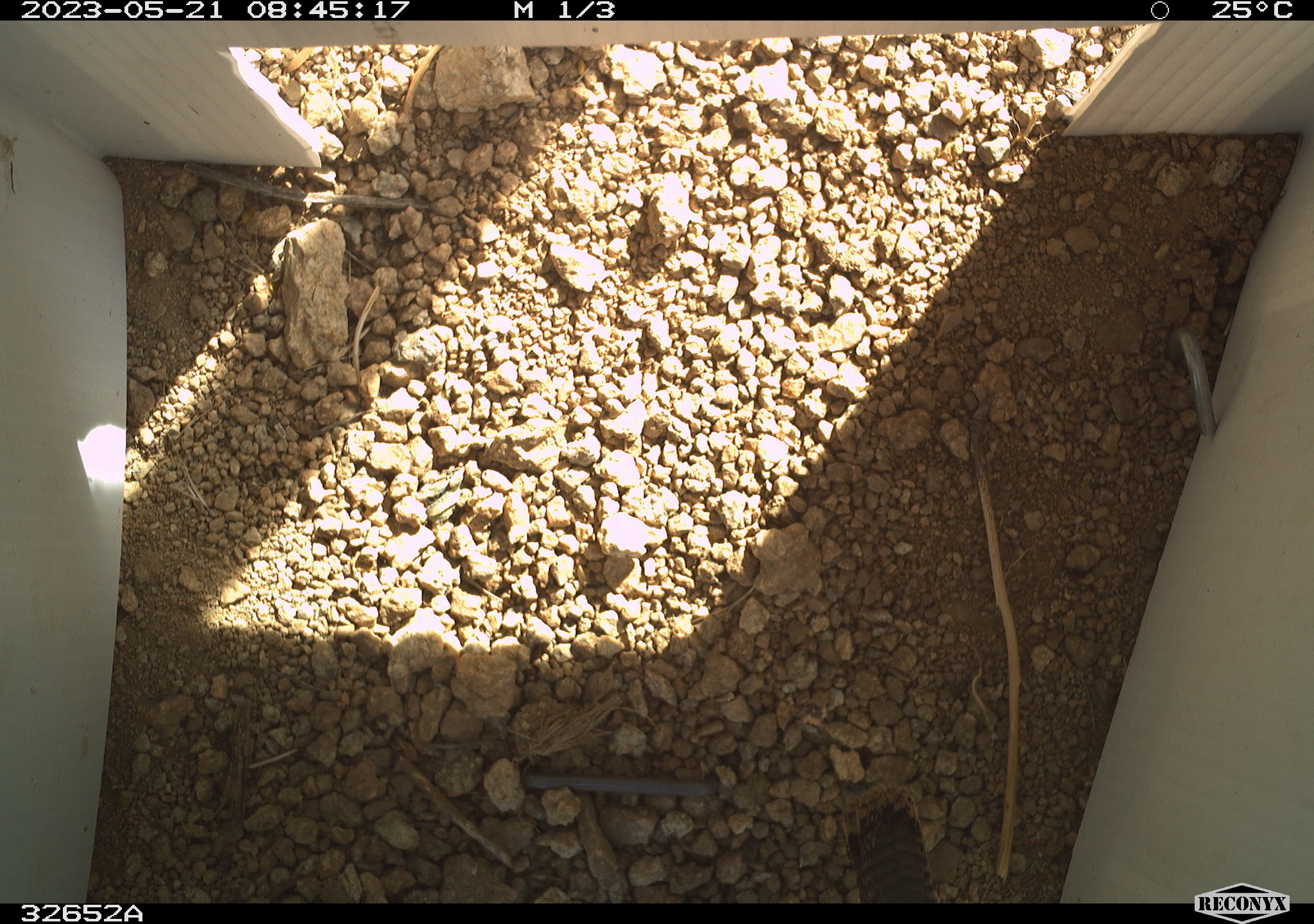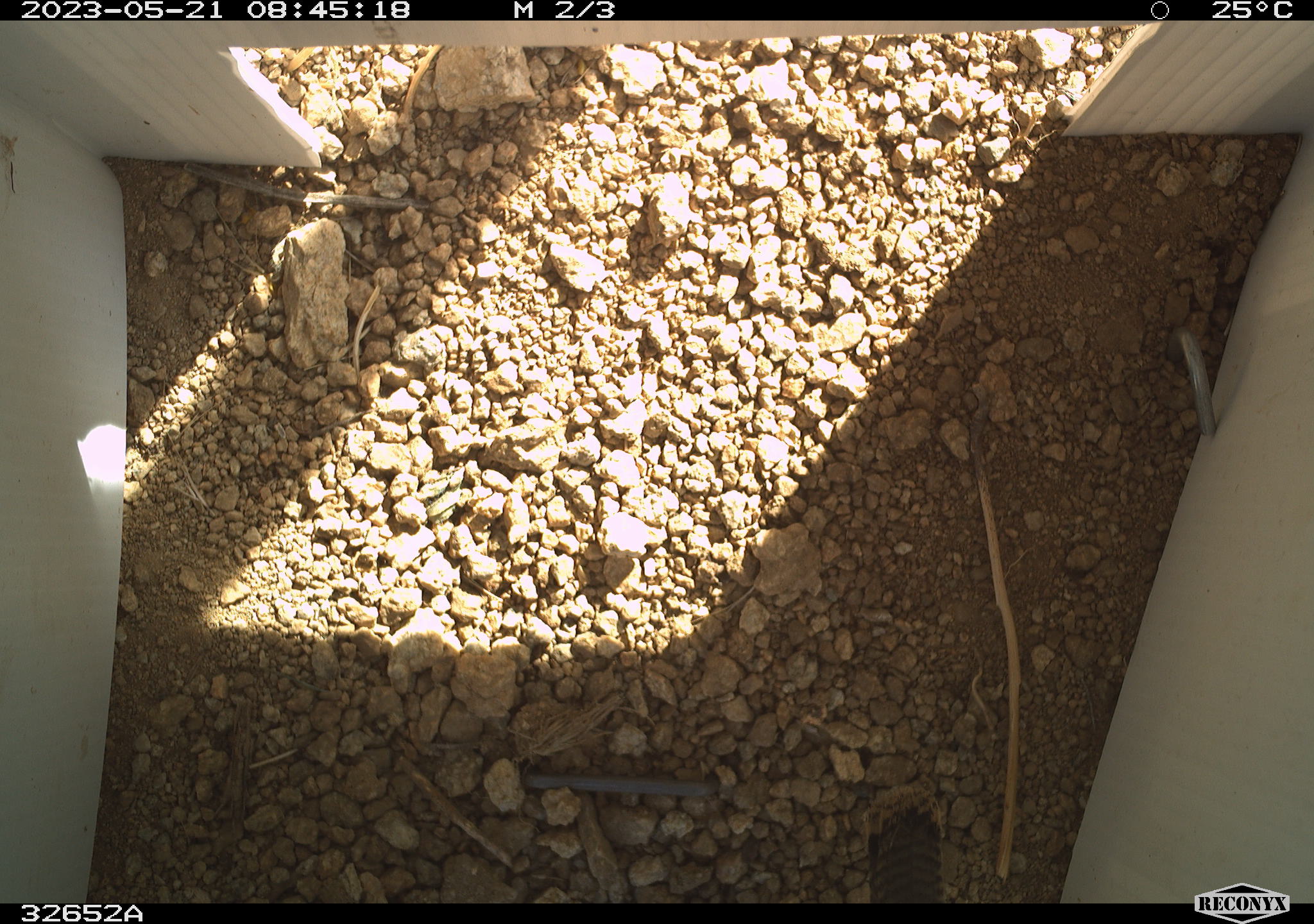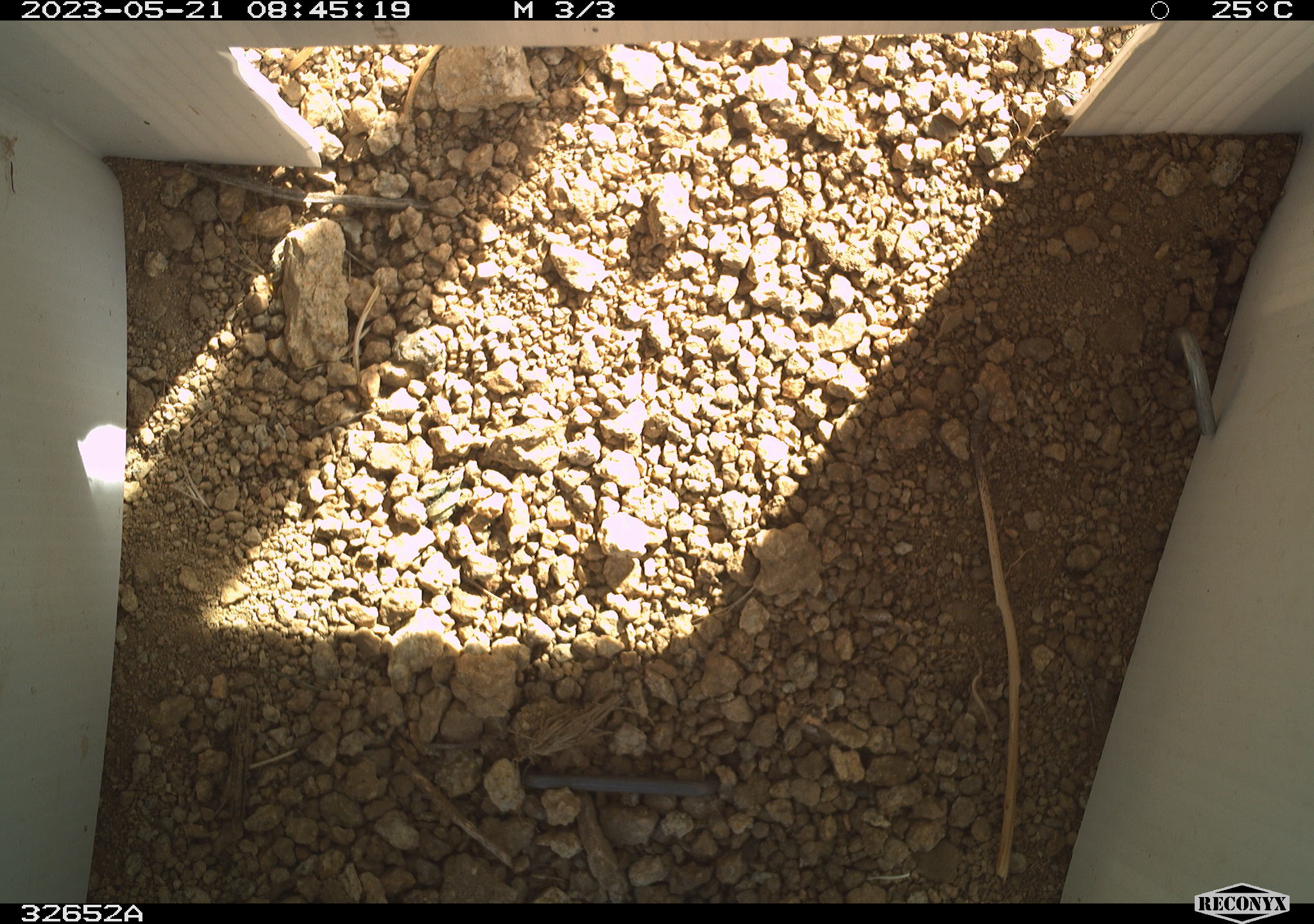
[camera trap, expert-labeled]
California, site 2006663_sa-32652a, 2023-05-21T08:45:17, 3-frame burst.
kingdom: Animalia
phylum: Chordata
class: Aves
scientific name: Aves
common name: bird